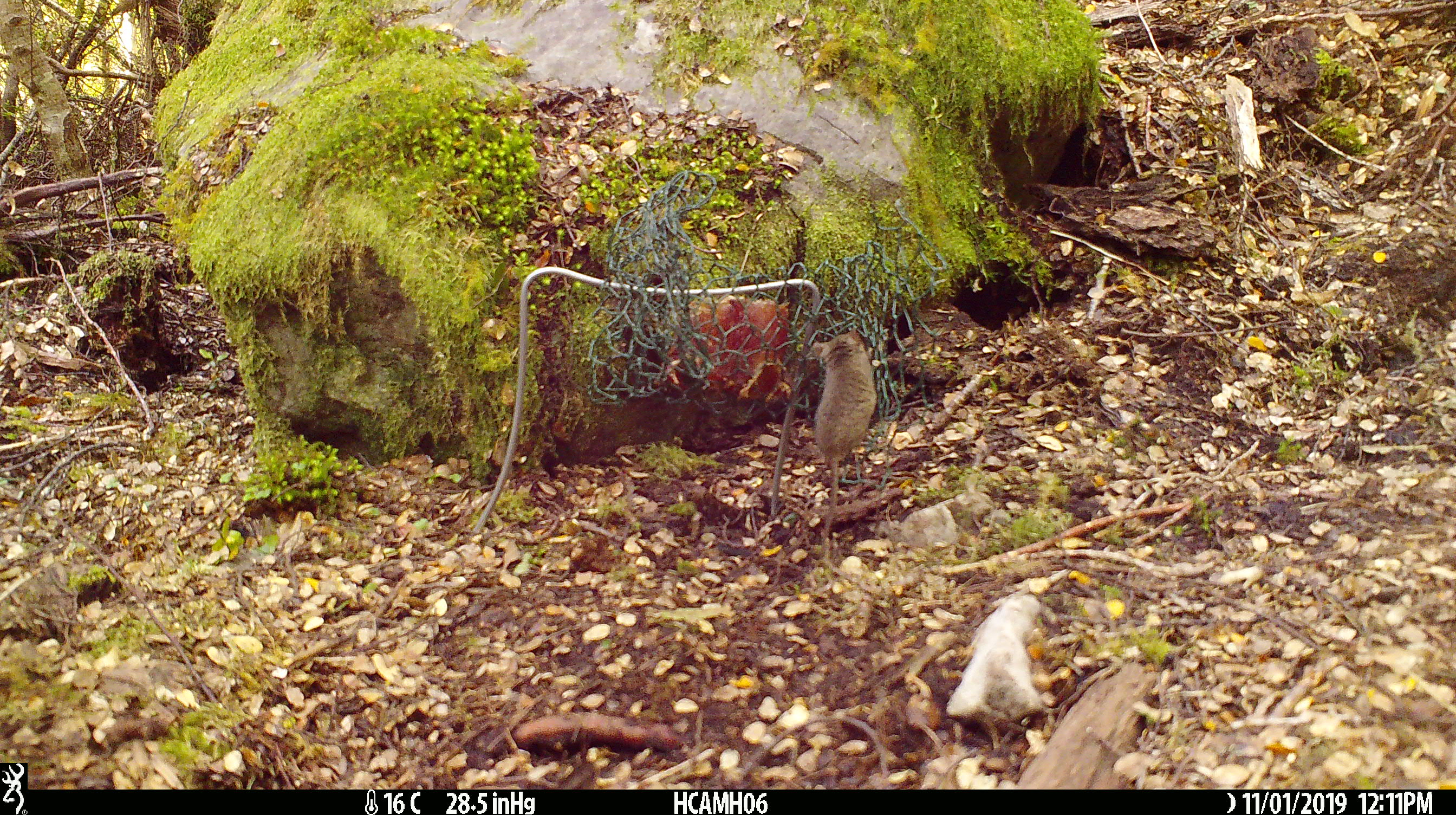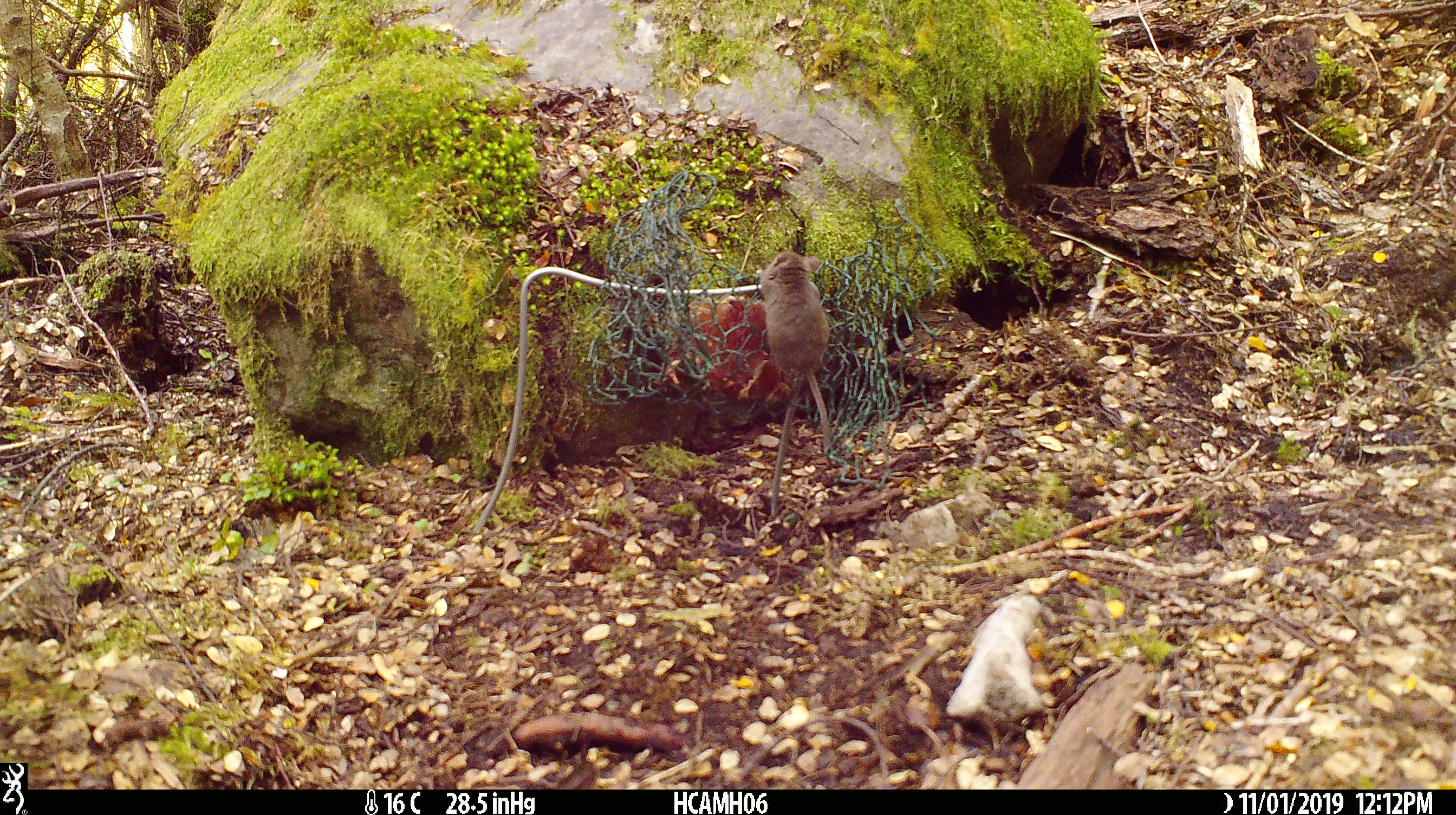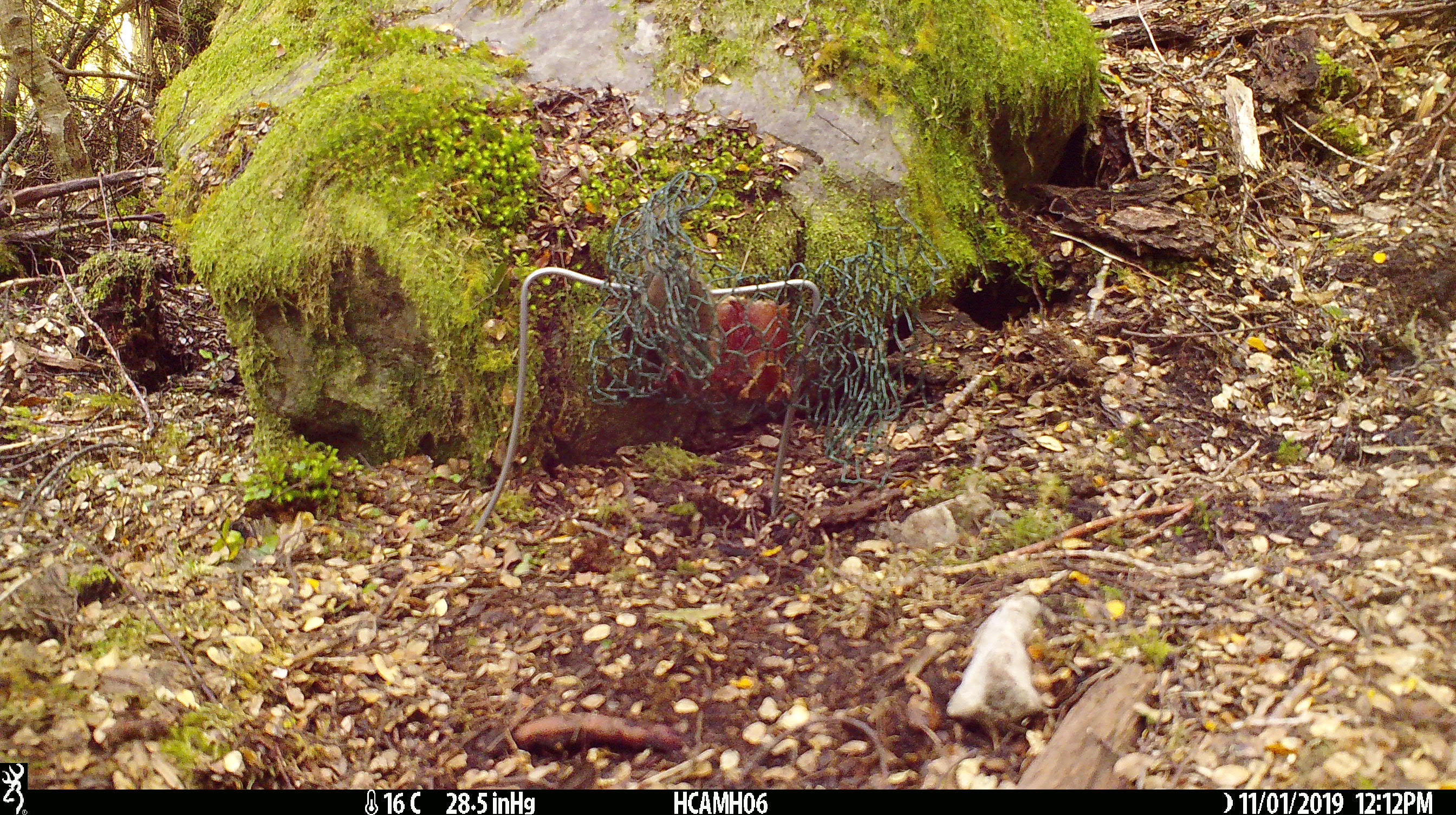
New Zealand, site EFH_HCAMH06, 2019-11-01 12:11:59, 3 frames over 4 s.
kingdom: Animalia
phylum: Chordata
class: Mammalia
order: Rodentia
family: Muridae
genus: Mus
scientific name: Mus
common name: mouse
Mouse (Mus).